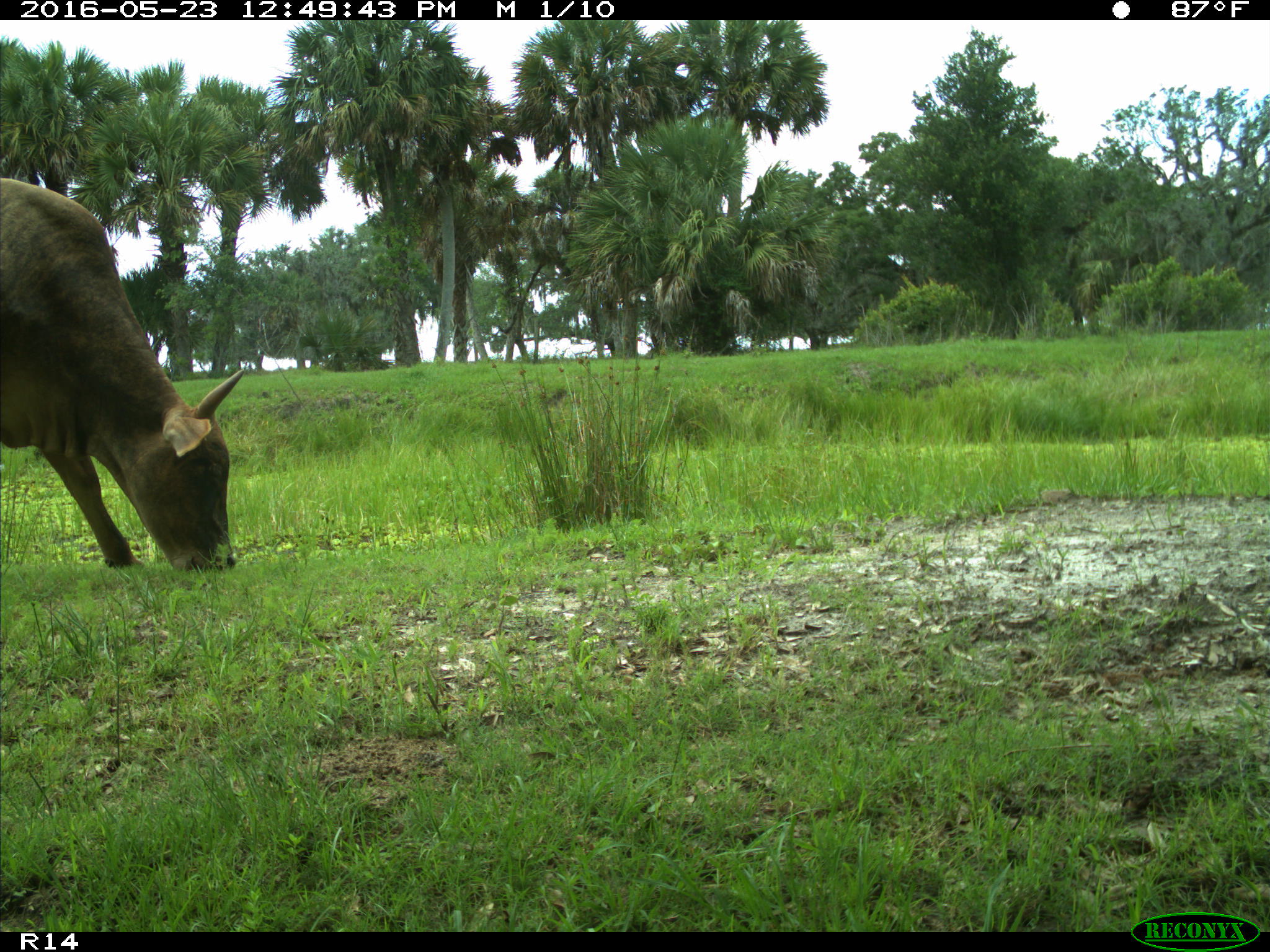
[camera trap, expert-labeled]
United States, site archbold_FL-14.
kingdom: Animalia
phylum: Chordata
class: Mammalia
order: Artiodactyla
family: Bovidae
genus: Bos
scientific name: Bos taurus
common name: domestic cow